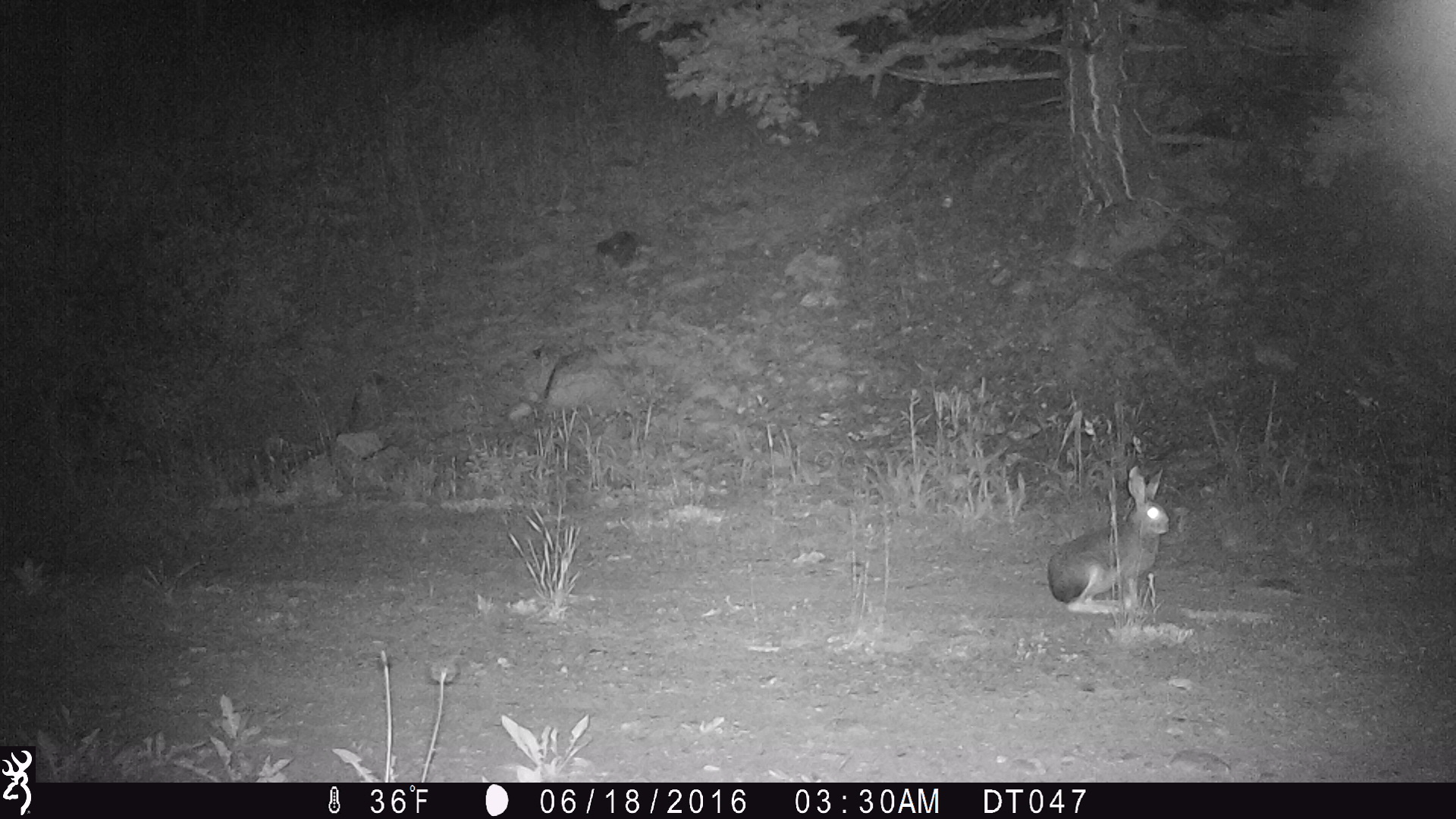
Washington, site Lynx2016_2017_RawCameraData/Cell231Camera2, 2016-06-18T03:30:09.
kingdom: Animalia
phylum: Chordata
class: Mammalia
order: Lagomorpha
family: Leporidae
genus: Lepus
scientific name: Lepus americanus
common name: snowshoe hare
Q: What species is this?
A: Lepus americanus (snowshoe hare).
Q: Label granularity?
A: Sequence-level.